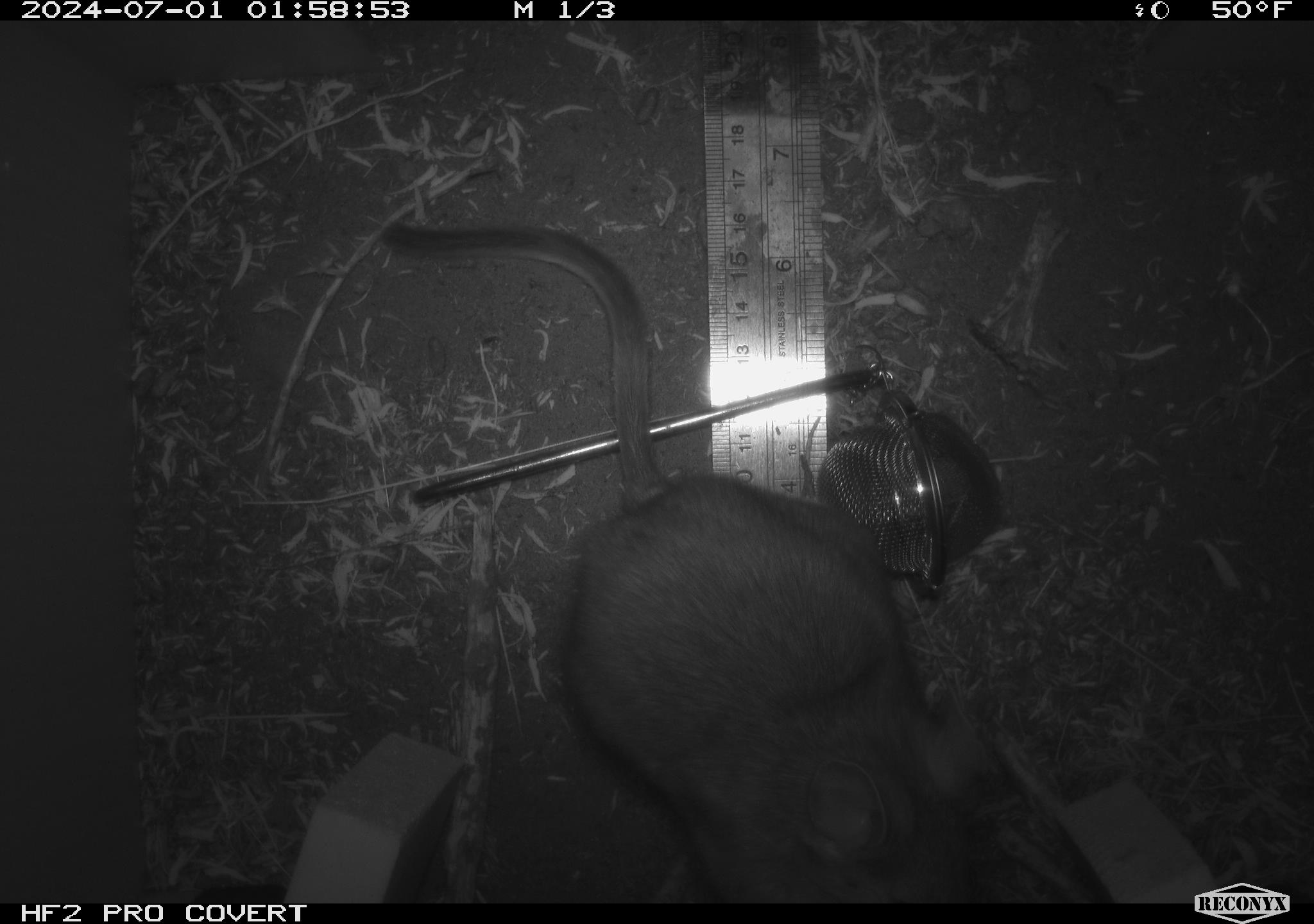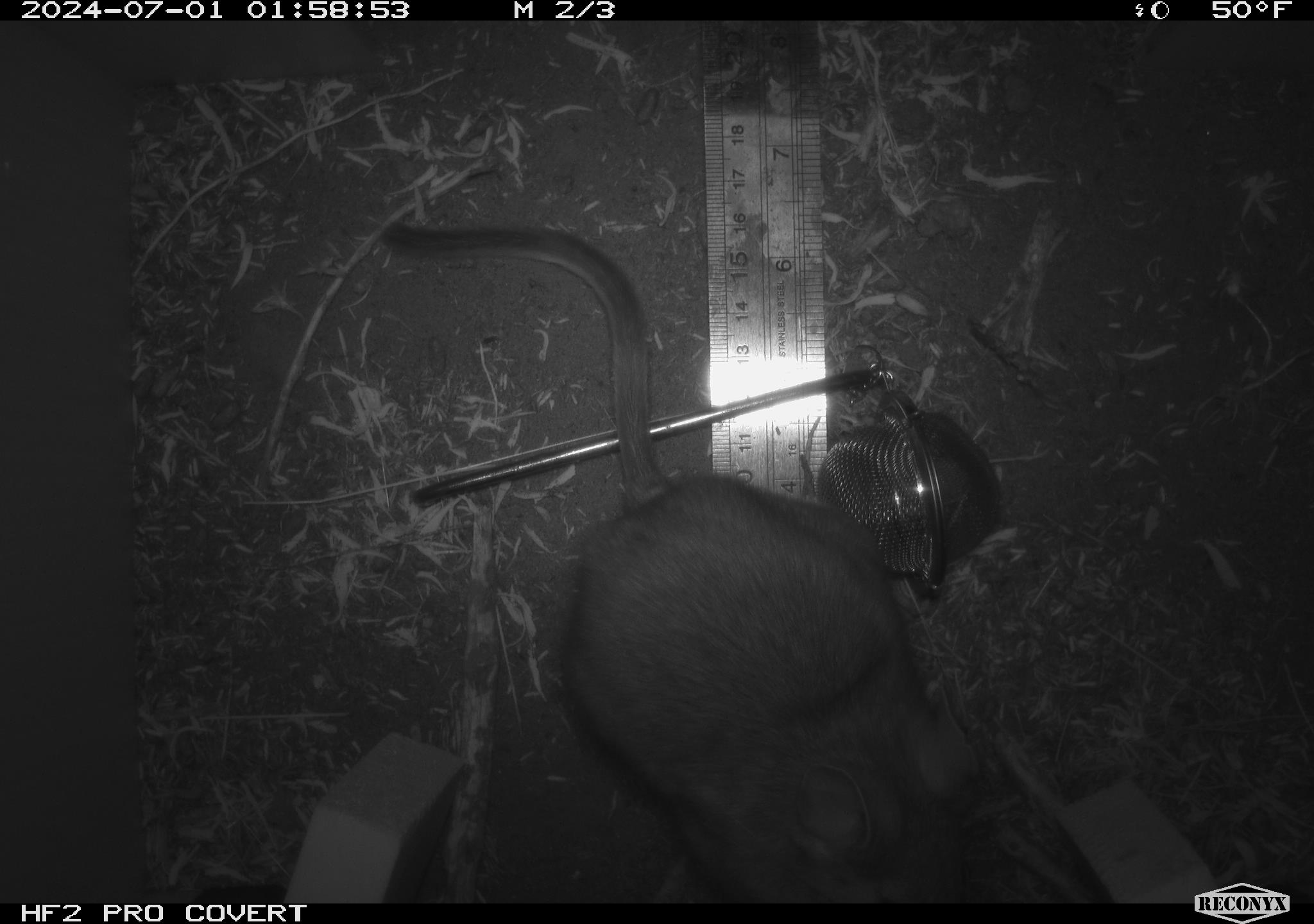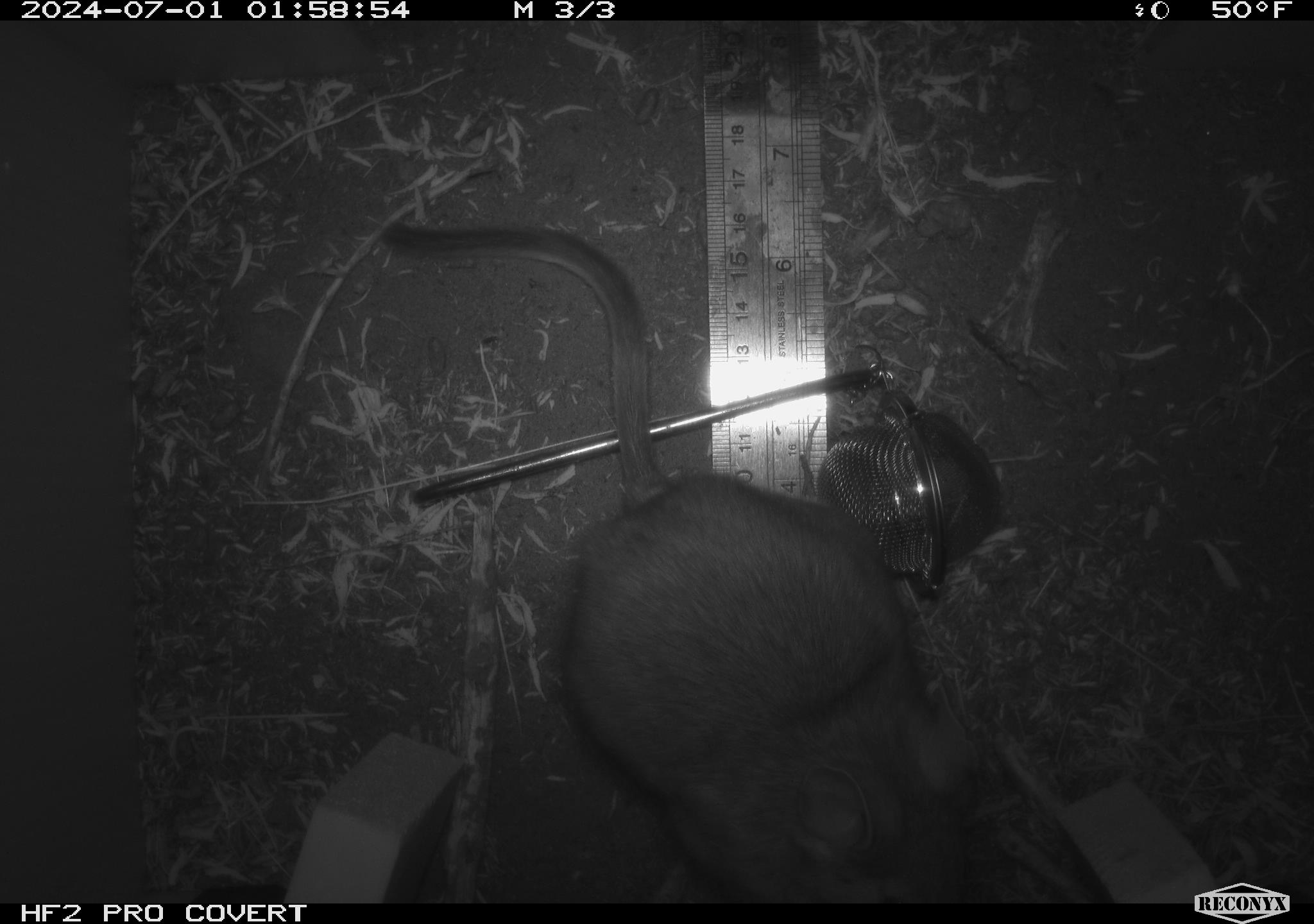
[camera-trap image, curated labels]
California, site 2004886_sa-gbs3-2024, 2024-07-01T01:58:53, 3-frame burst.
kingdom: Animalia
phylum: Chordata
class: Mammalia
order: Rodentia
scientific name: Rodentia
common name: woodrat or rat or mouse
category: woodrat or rat or mouse species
Woodrat or rat or mouse species (woodrat or rat or mouse) (Rodentia).